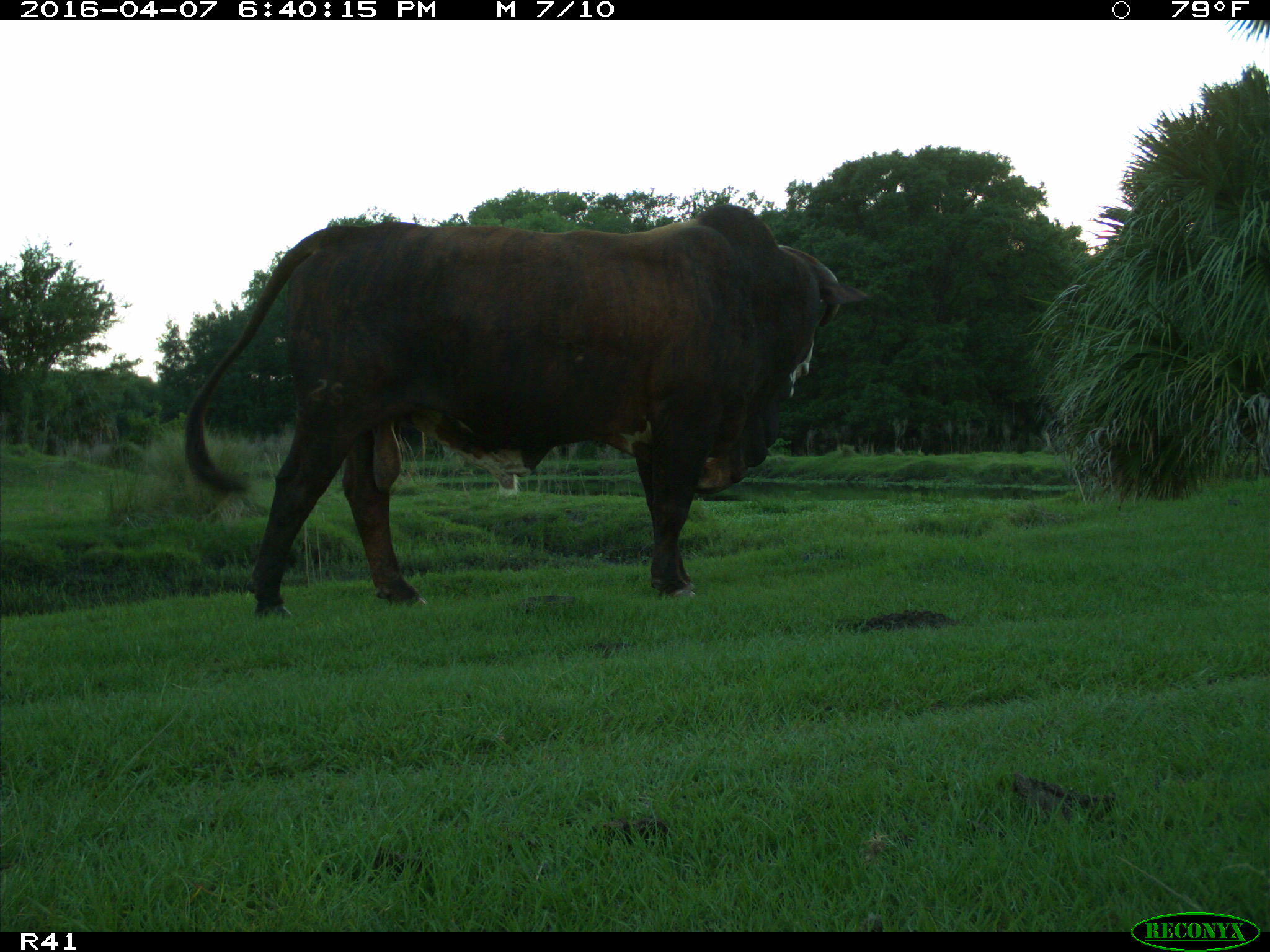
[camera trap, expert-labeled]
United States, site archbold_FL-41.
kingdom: Animalia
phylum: Chordata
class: Mammalia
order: Artiodactyla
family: Bovidae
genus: Bos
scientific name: Bos taurus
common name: domestic cow